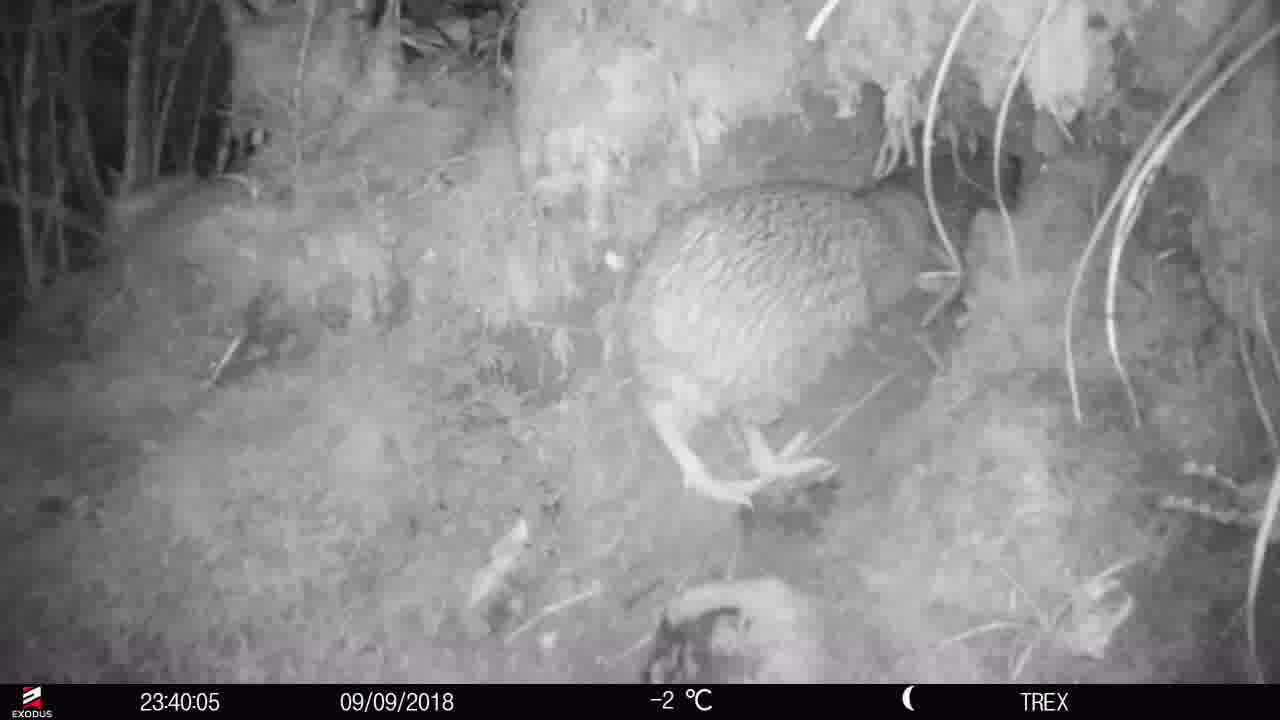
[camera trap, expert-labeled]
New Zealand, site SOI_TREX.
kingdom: Animalia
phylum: Chordata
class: Aves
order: Apterygiformes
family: Apterygidae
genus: Apteryx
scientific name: Apteryx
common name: kiwi